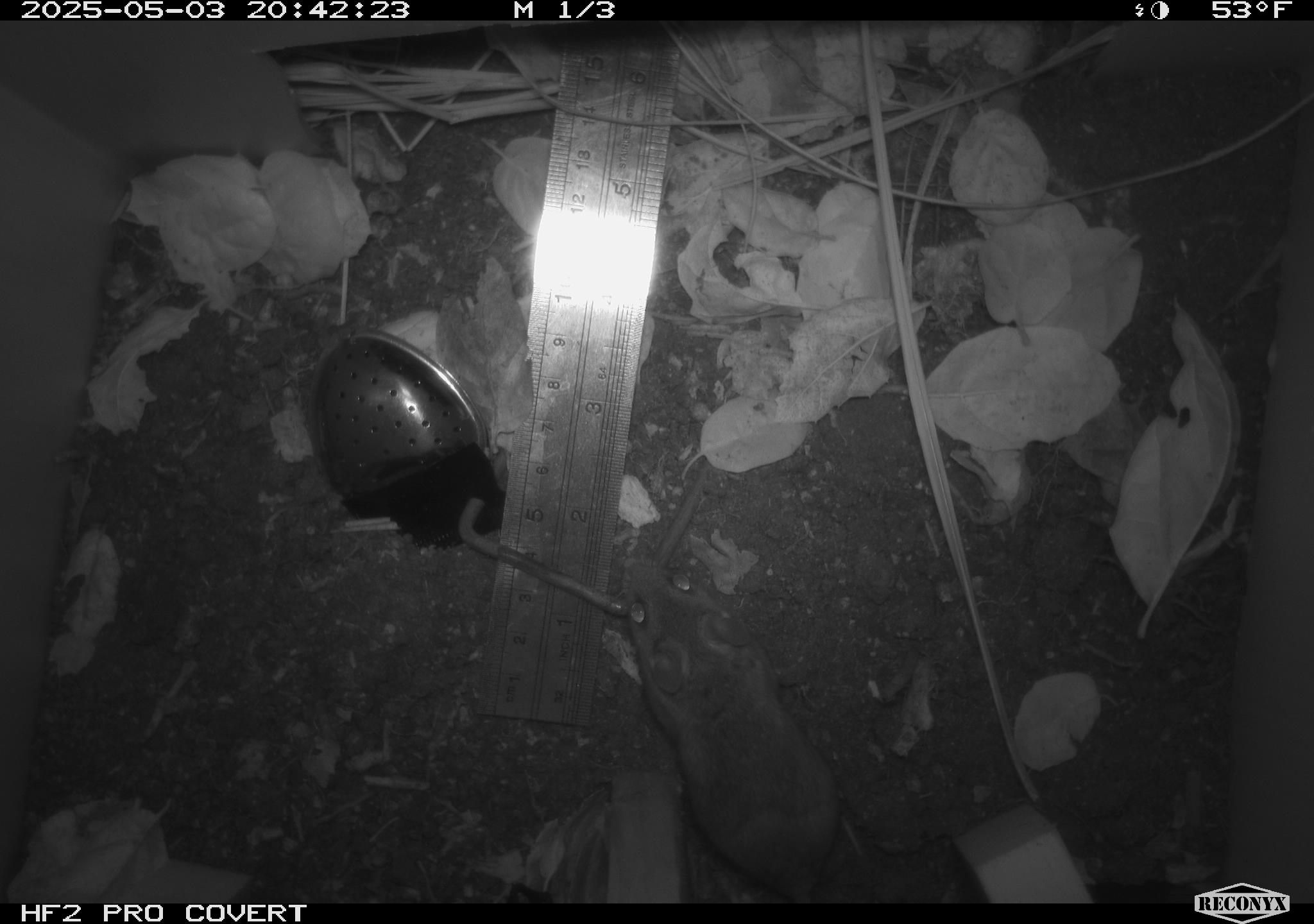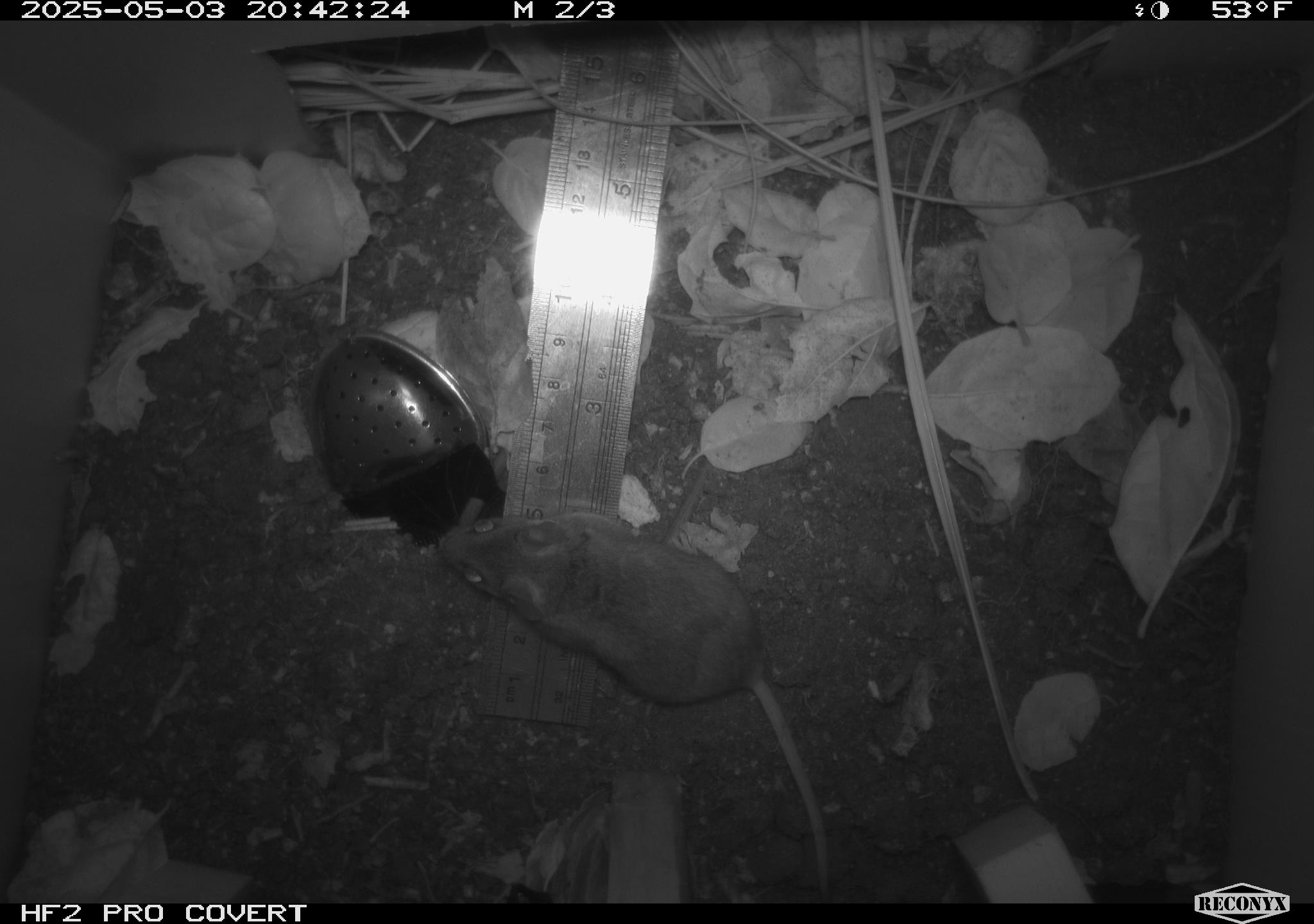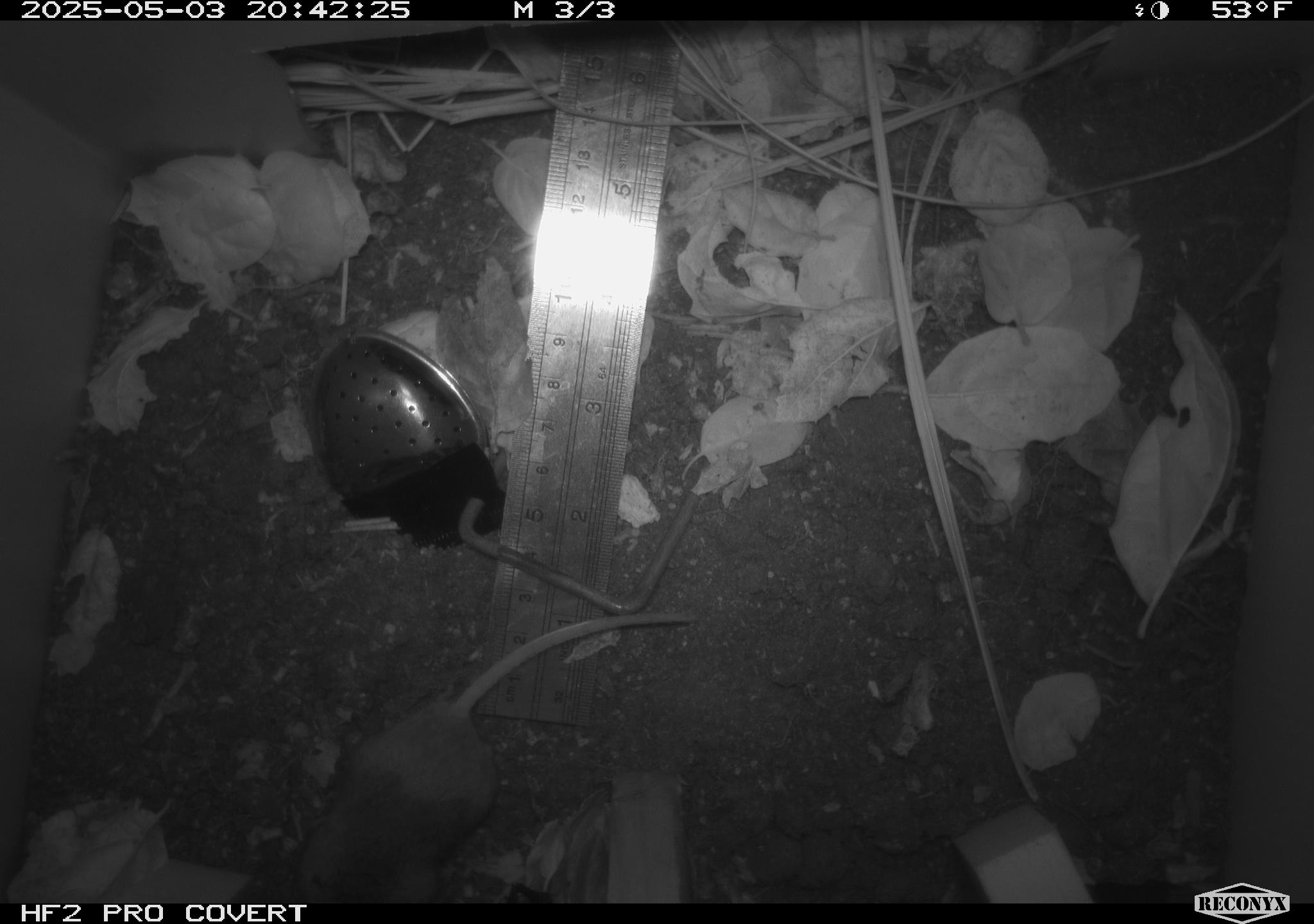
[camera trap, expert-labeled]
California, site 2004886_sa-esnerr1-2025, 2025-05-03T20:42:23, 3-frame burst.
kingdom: Animalia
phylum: Chordata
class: Mammalia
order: Rodentia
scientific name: Rodentia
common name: rodent